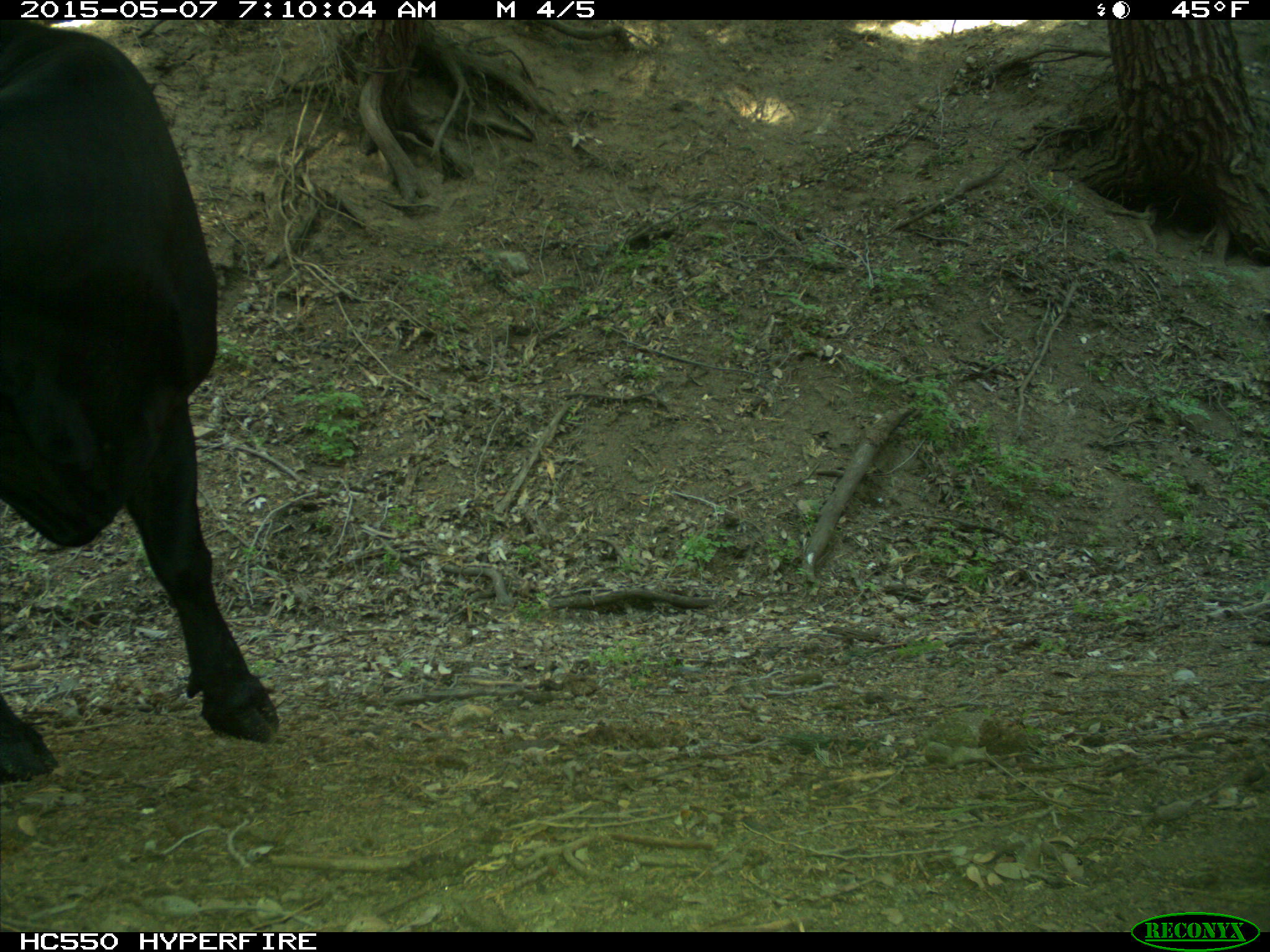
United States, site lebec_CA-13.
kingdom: Animalia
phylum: Chordata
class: Mammalia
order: Artiodactyla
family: Bovidae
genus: Bos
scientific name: Bos taurus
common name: domestic cow